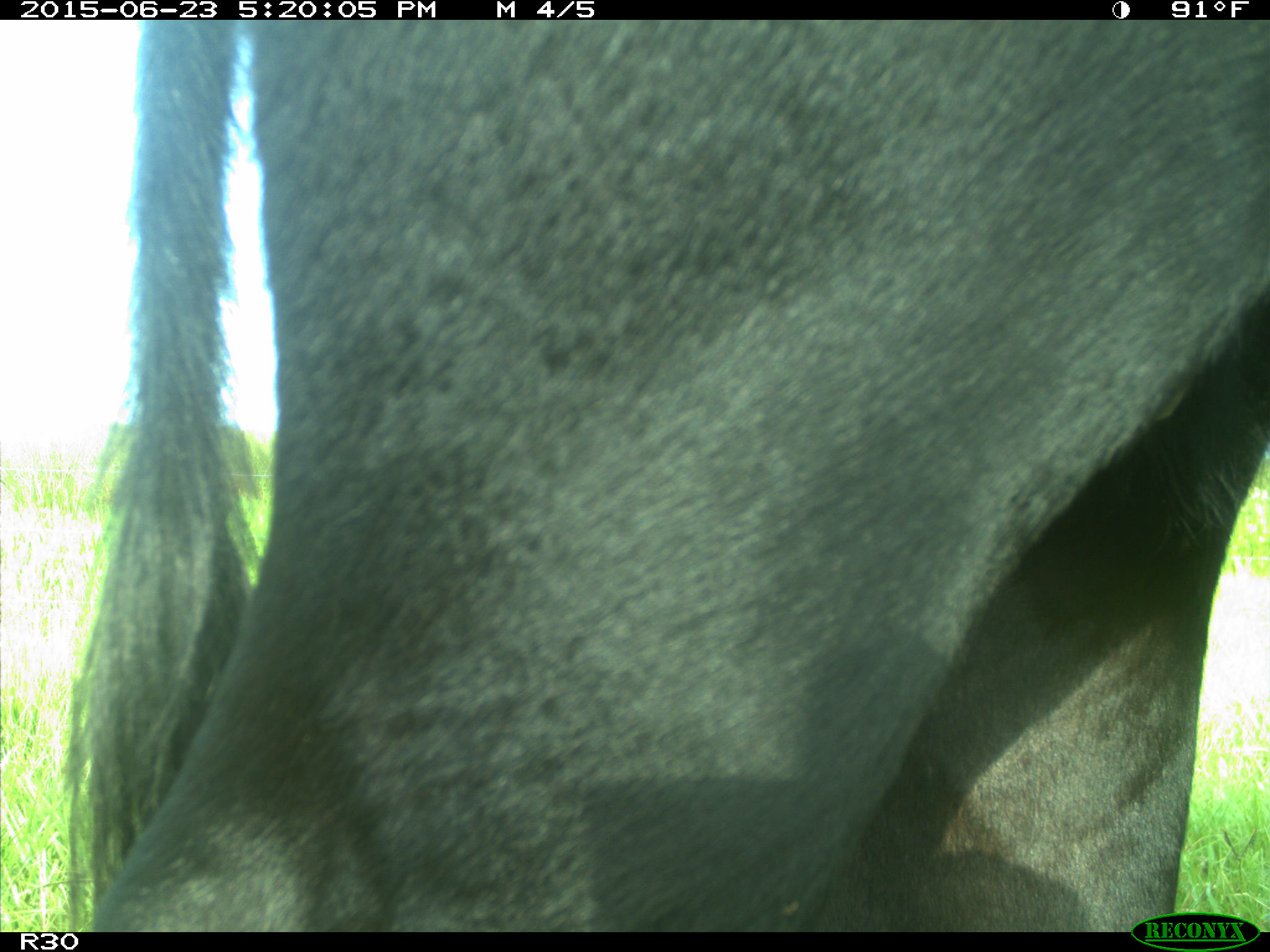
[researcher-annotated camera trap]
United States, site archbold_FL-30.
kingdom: Animalia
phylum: Chordata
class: Mammalia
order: Artiodactyla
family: Bovidae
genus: Bos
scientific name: Bos taurus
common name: domestic cow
Bos taurus (domestic cow).